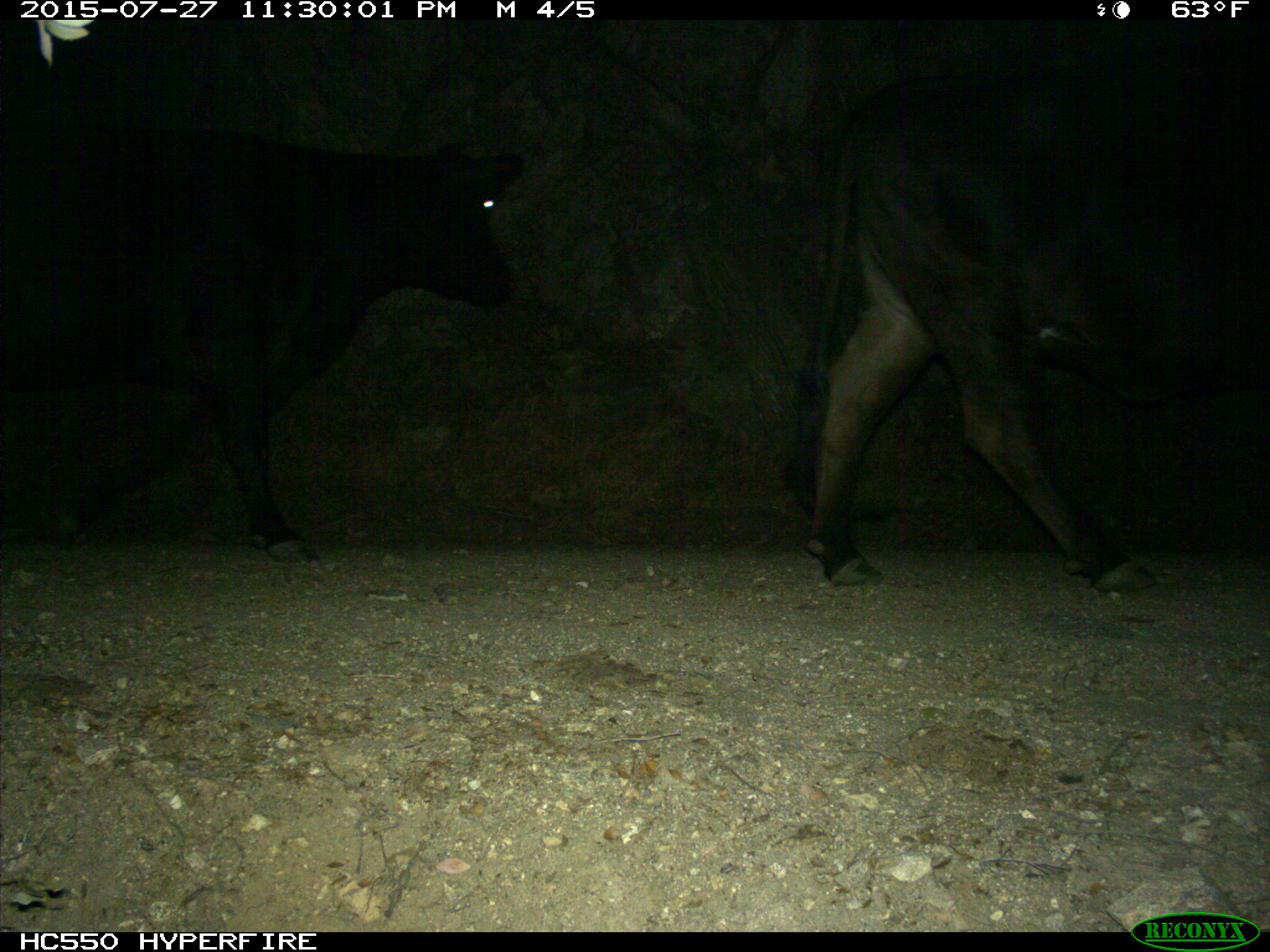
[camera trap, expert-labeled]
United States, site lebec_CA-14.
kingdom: Animalia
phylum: Chordata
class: Mammalia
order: Artiodactyla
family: Bovidae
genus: Bos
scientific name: Bos taurus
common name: domestic cow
Bos taurus (domestic cow).